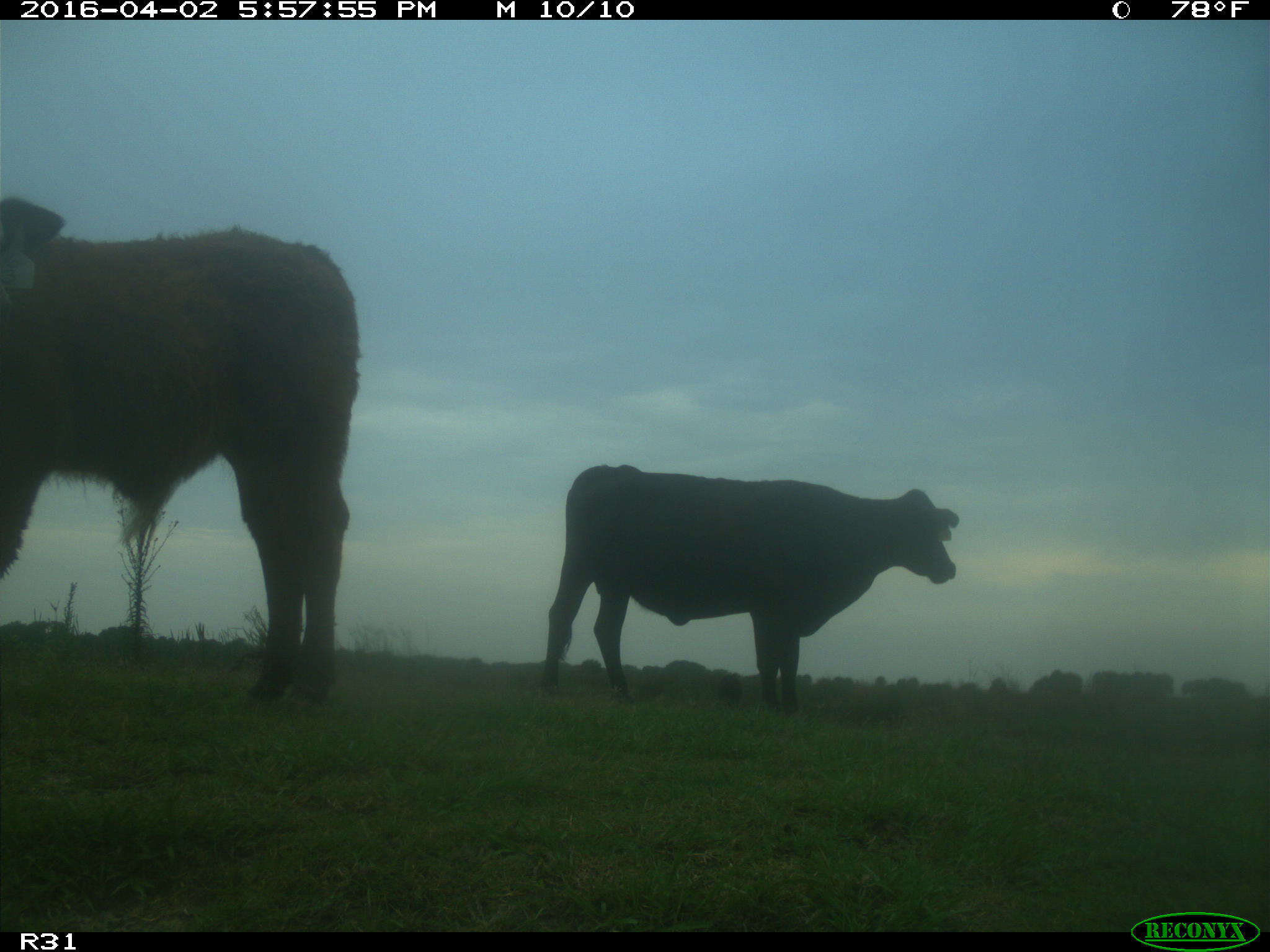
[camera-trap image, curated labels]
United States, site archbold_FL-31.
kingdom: Animalia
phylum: Chordata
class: Mammalia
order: Artiodactyla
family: Bovidae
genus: Bos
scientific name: Bos taurus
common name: domestic cow